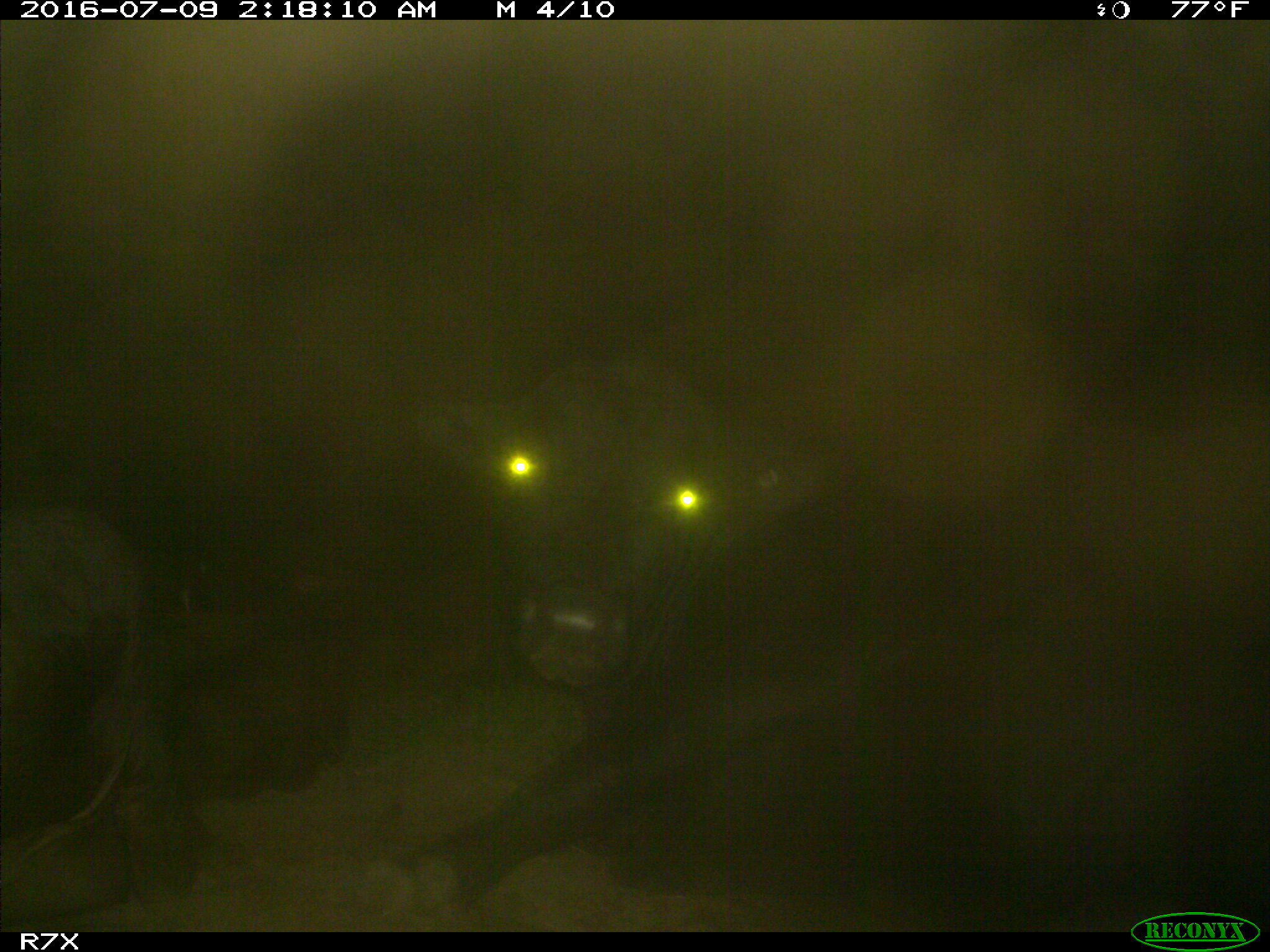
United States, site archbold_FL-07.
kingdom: Animalia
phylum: Chordata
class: Mammalia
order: Artiodactyla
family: Bovidae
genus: Bos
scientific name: Bos taurus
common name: domestic cow